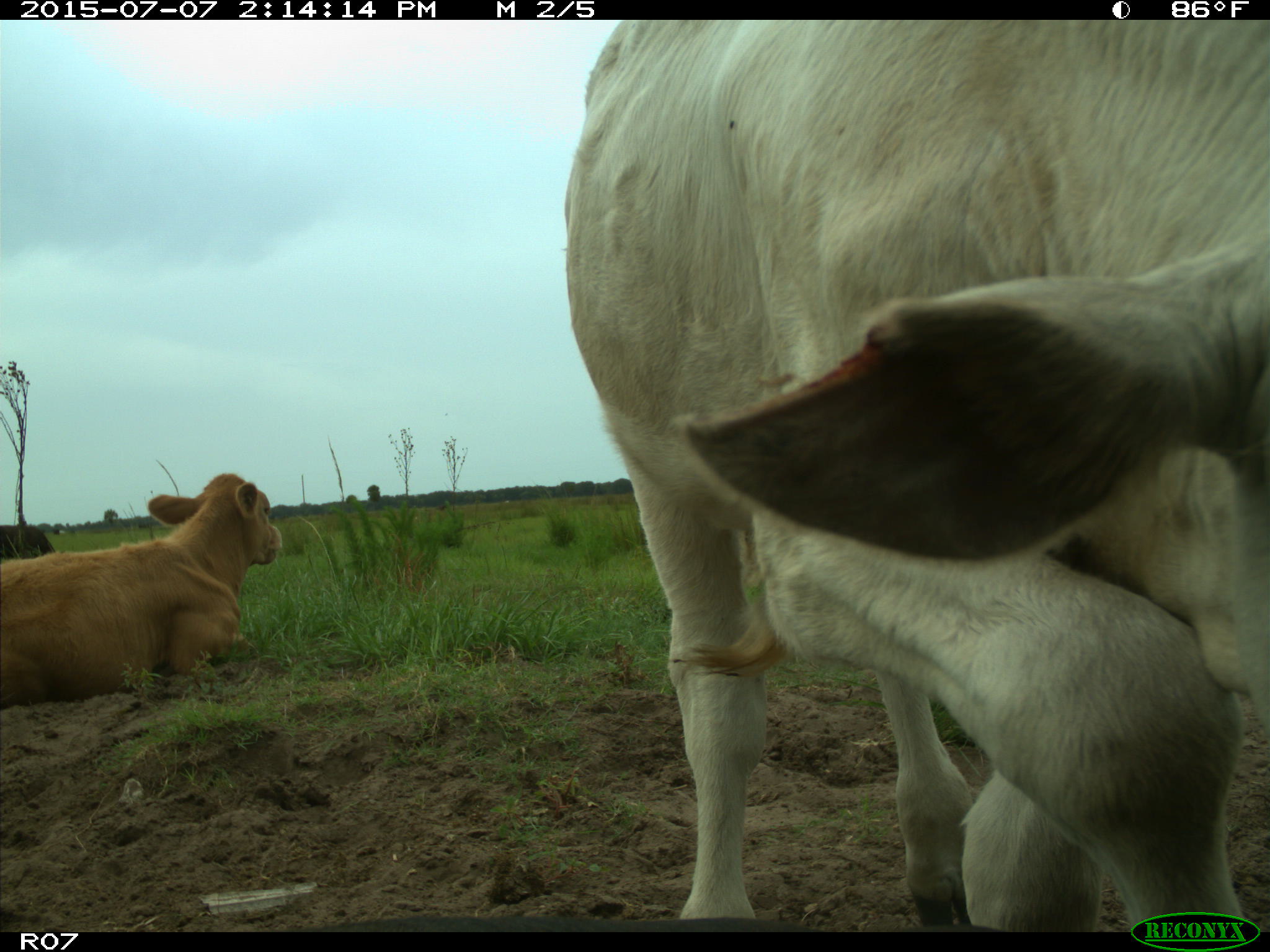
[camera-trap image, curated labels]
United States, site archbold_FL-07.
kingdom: Animalia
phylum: Chordata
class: Mammalia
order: Artiodactyla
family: Bovidae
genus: Bos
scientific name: Bos taurus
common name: domestic cow